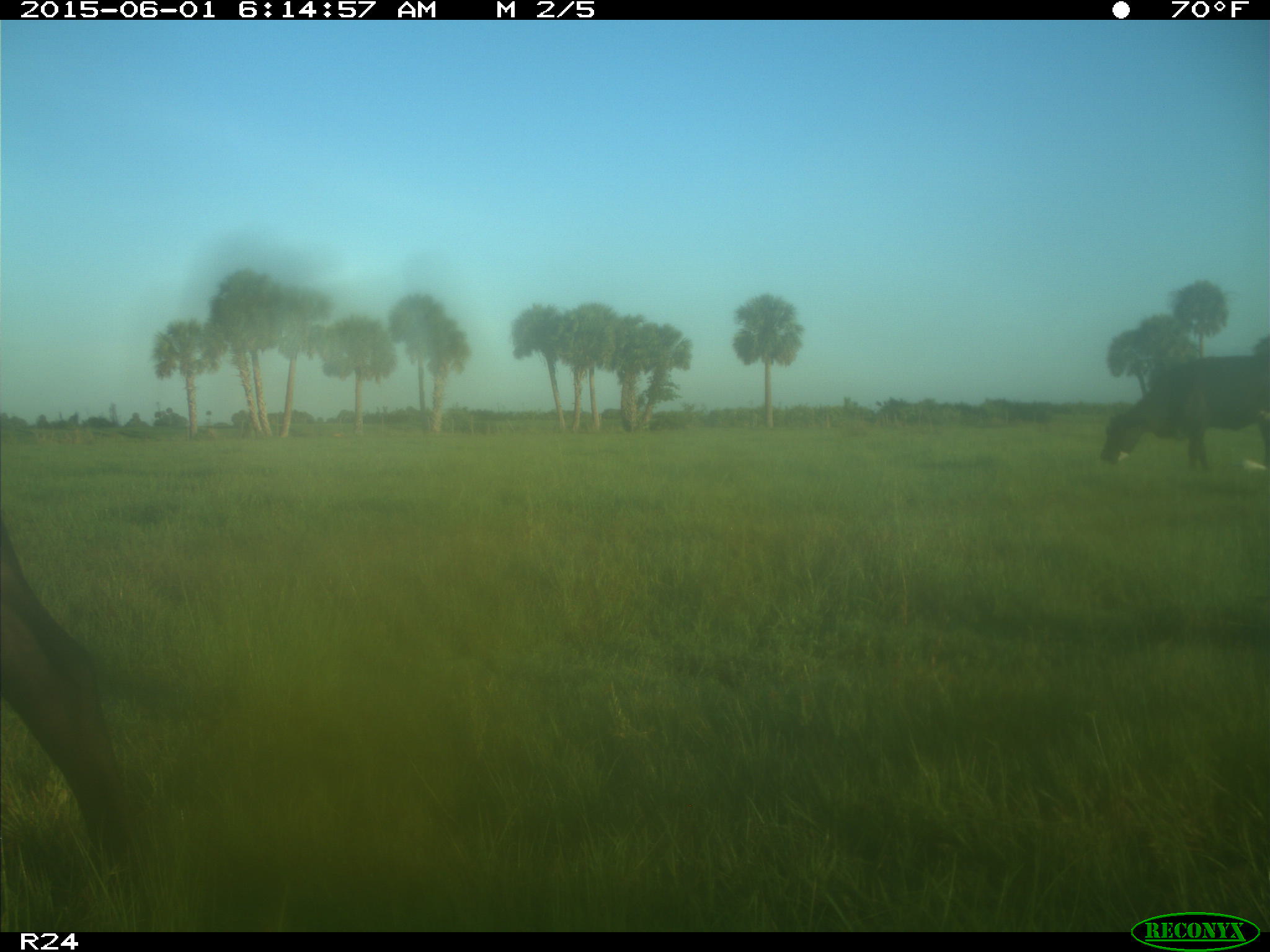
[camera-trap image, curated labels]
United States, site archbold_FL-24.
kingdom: Animalia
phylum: Chordata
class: Mammalia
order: Artiodactyla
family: Bovidae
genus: Bos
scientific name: Bos taurus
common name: domestic cow